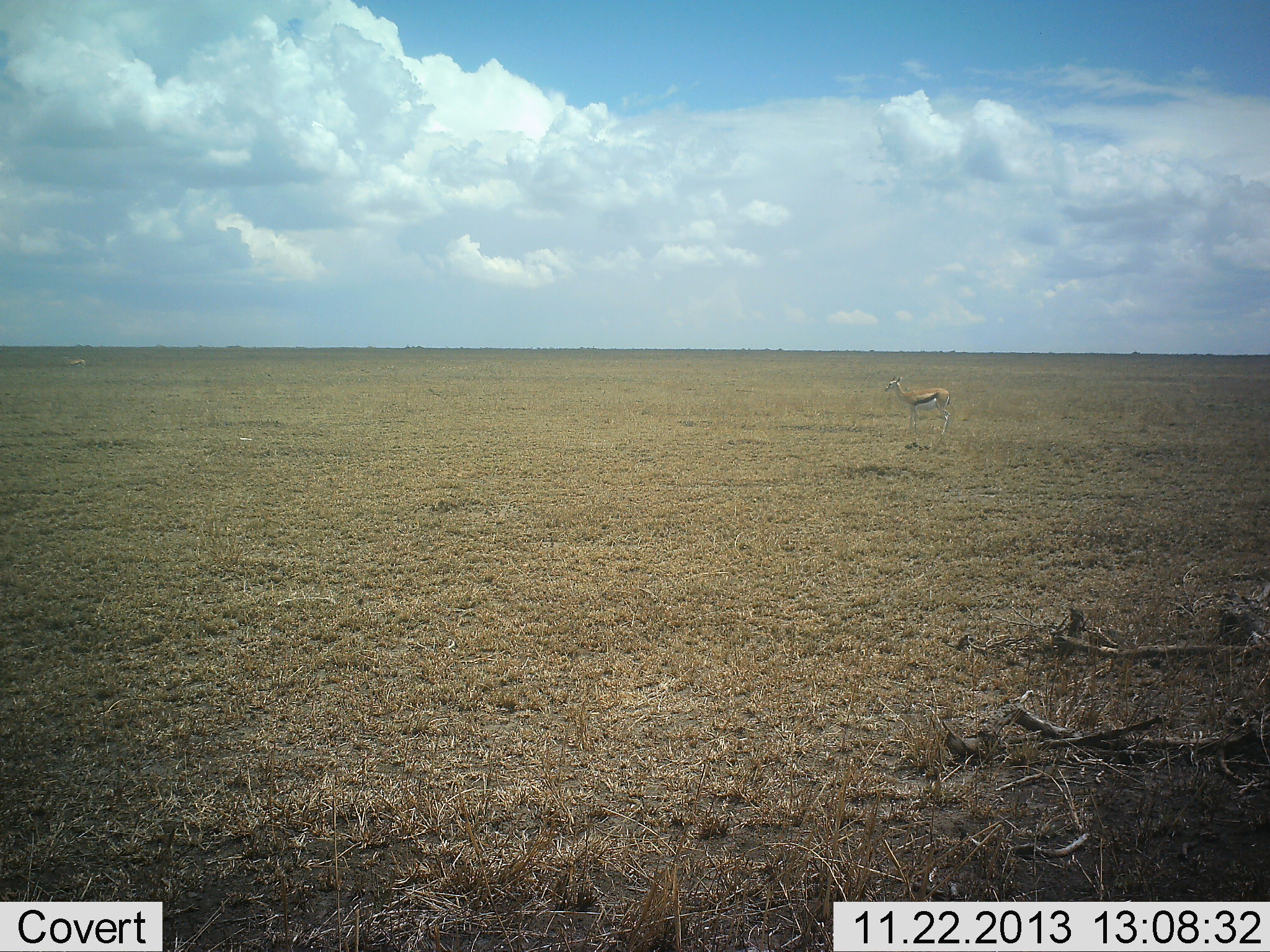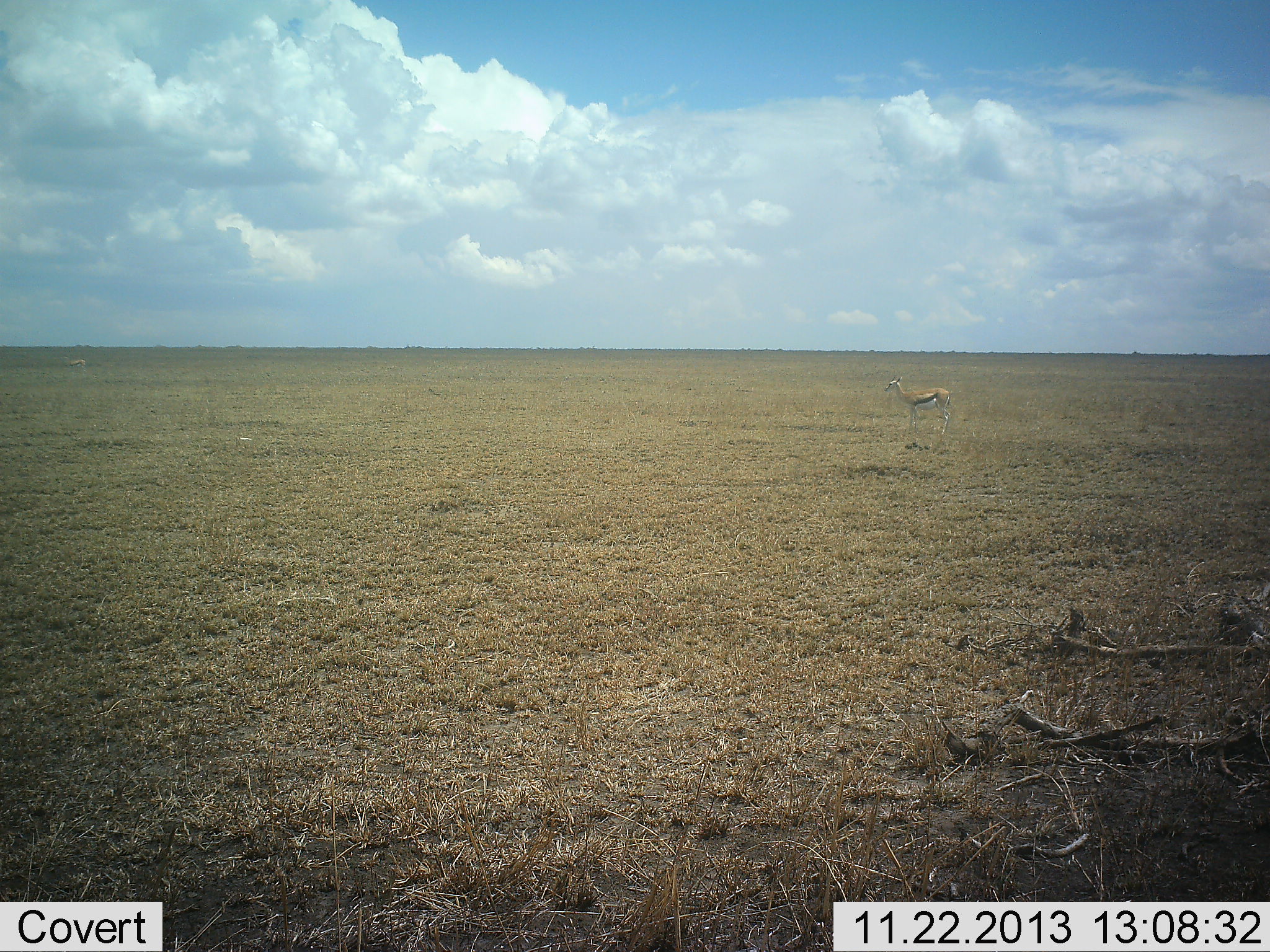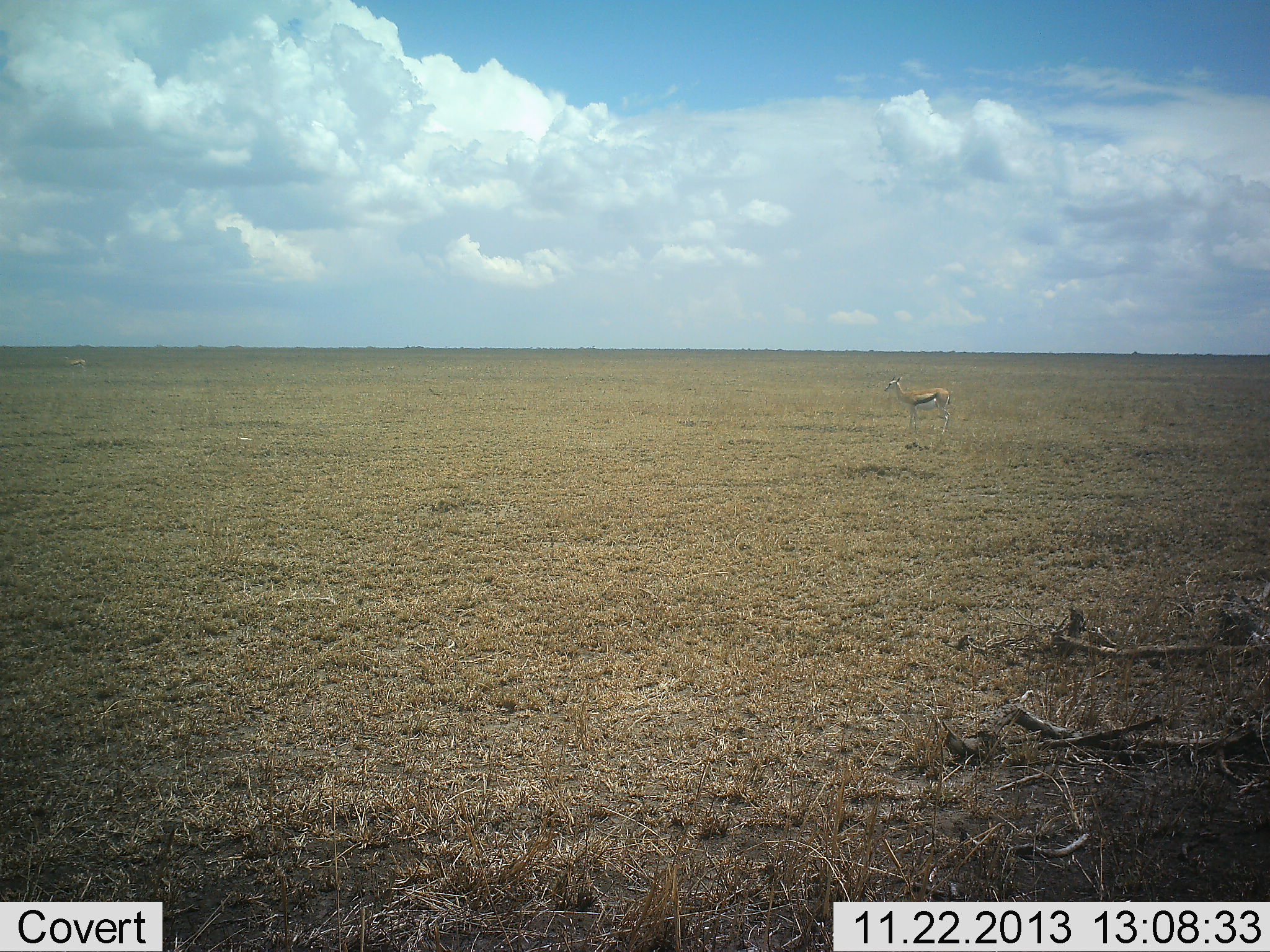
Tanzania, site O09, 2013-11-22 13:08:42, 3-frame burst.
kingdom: Animalia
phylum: Chordata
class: Mammalia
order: Artiodactyla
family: Bovidae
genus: Eudorcas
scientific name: Eudorcas thomsonii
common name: thomson's gazelle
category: gazellethomsons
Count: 1.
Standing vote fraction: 100%.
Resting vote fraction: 0%.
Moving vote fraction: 0%.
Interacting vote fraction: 0%.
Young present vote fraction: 0%.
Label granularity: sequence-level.